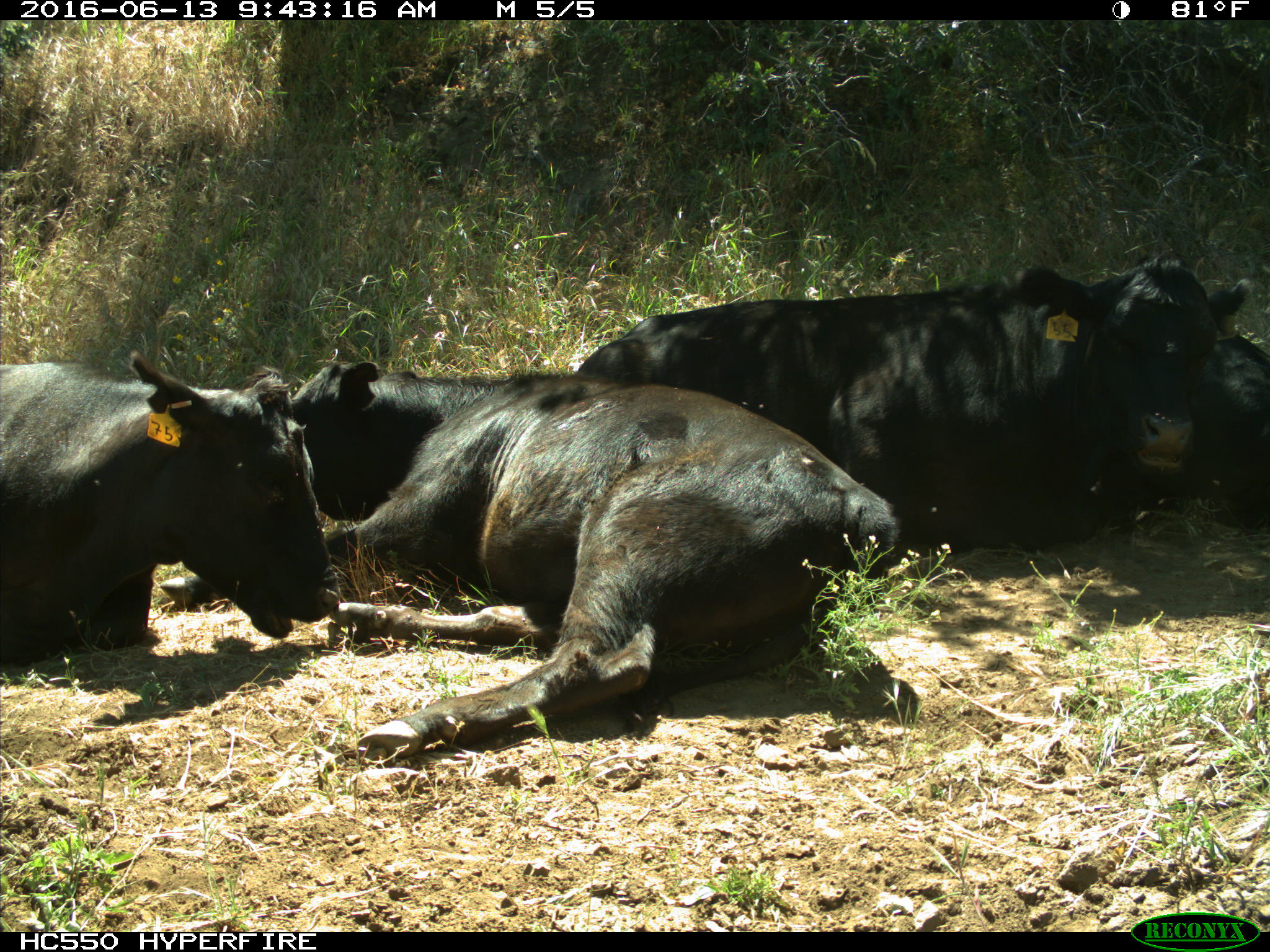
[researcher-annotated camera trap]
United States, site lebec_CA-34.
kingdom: Animalia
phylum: Chordata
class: Mammalia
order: Artiodactyla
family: Bovidae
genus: Bos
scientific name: Bos taurus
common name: domestic cow